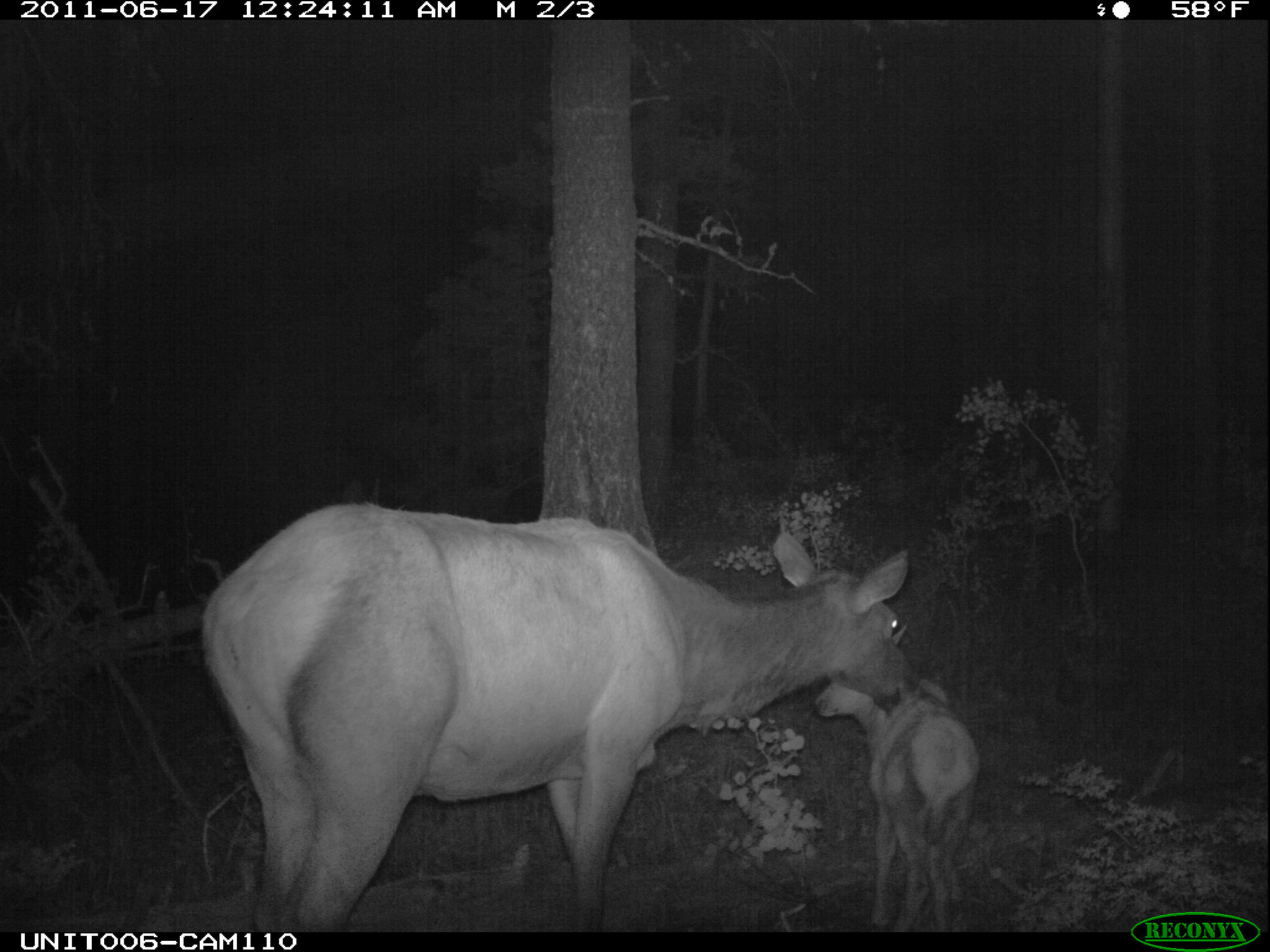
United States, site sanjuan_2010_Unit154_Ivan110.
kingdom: Animalia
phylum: Chordata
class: Mammalia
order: Artiodactyla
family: Cervidae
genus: Cervus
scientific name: Cervus elaphus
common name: red deer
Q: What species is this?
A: Cervus elaphus (red deer).